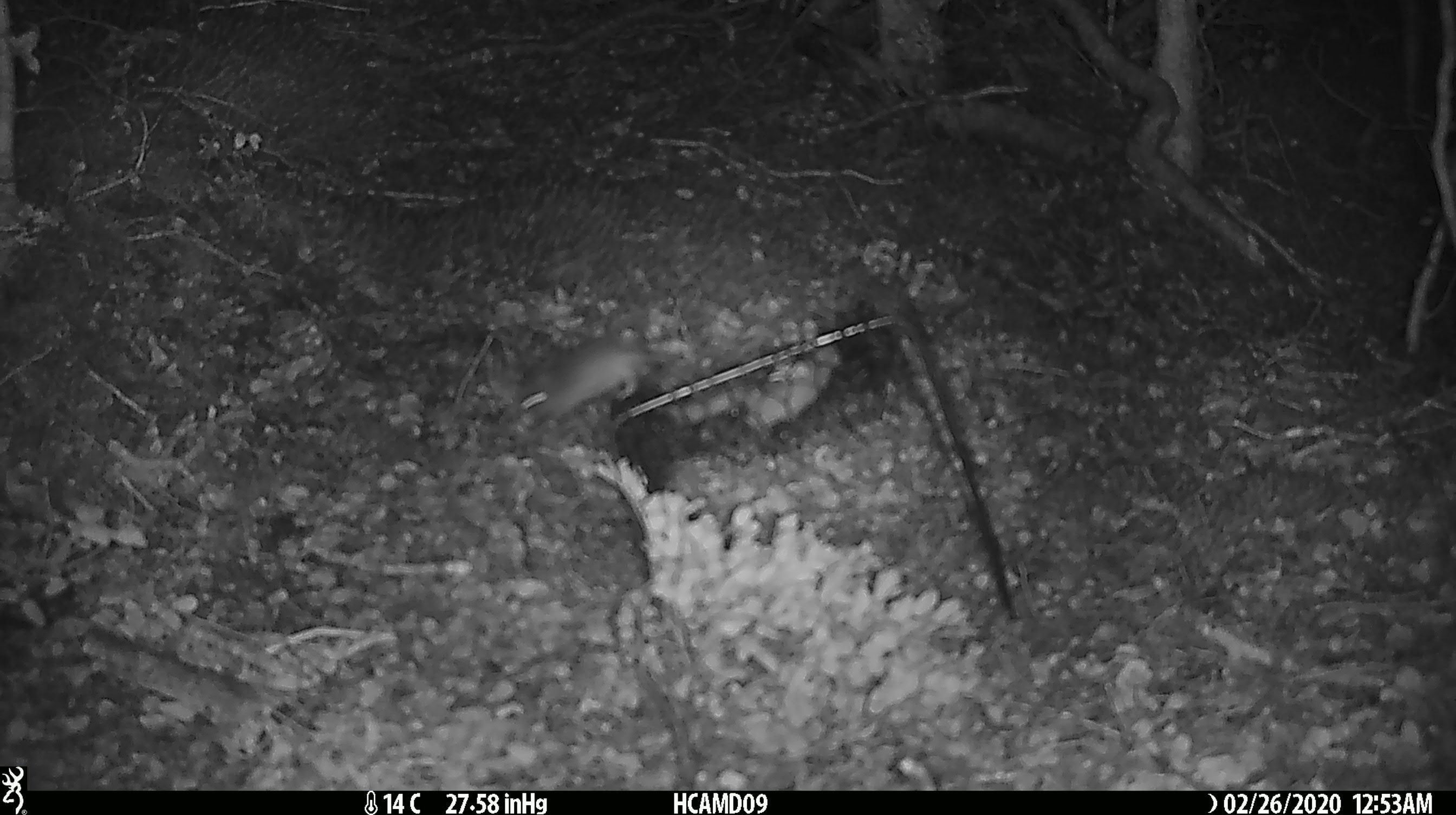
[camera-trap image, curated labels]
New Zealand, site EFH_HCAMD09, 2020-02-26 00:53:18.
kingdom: Animalia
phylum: Chordata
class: Mammalia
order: Rodentia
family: Muridae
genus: Mus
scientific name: Mus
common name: mouse